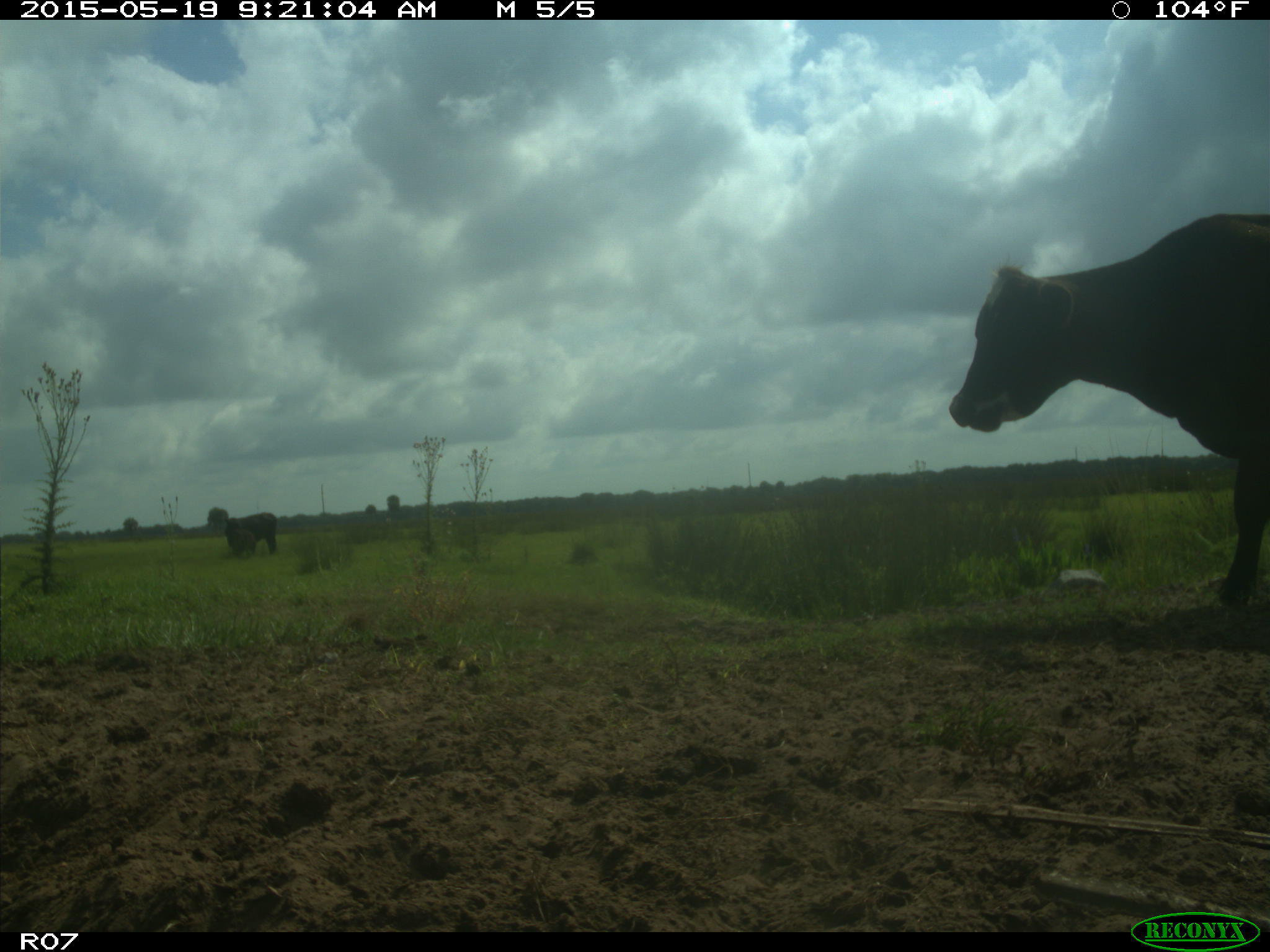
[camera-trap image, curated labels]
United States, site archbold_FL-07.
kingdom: Animalia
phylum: Chordata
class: Mammalia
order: Artiodactyla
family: Bovidae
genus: Bos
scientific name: Bos taurus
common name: domestic cow